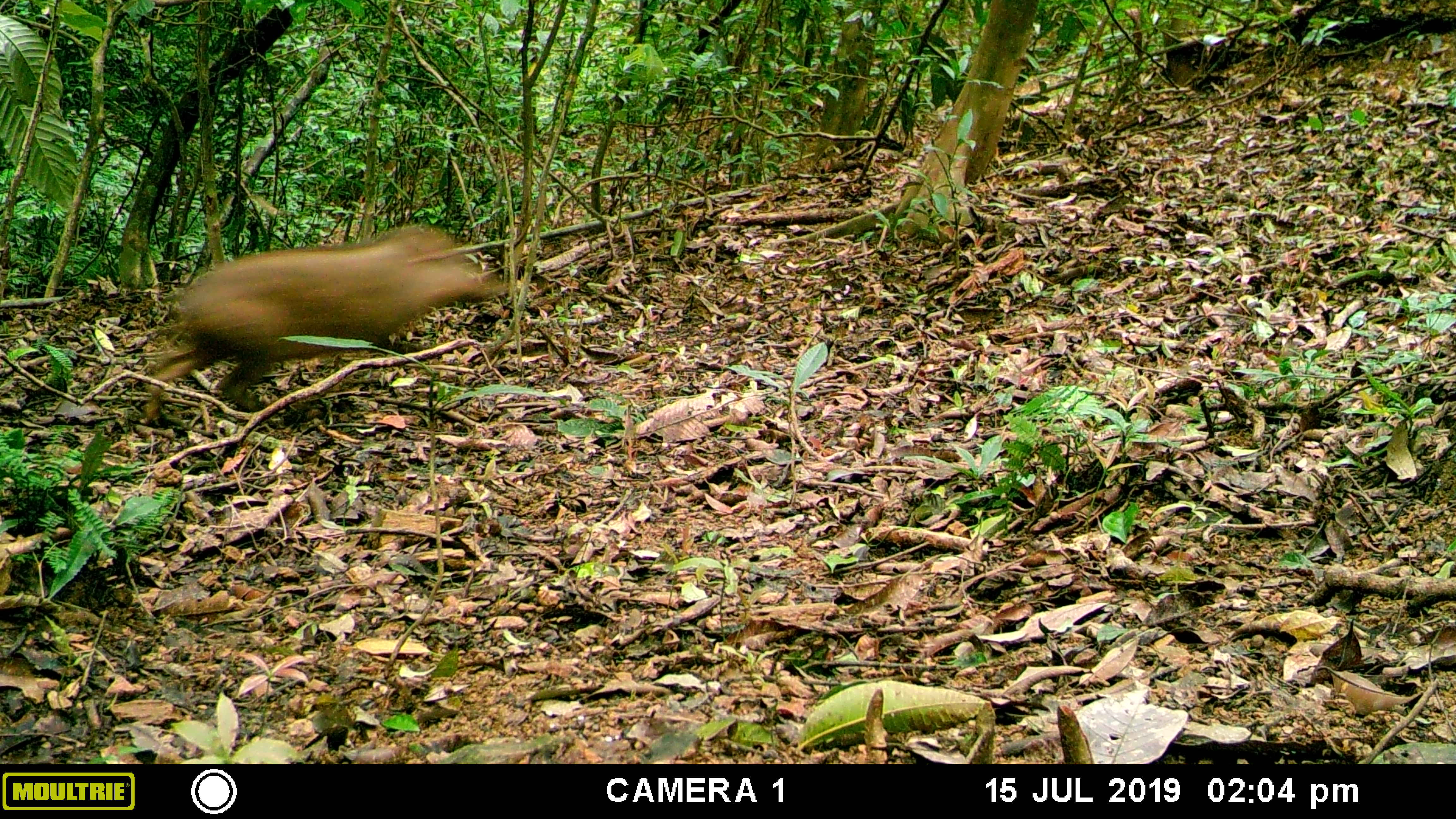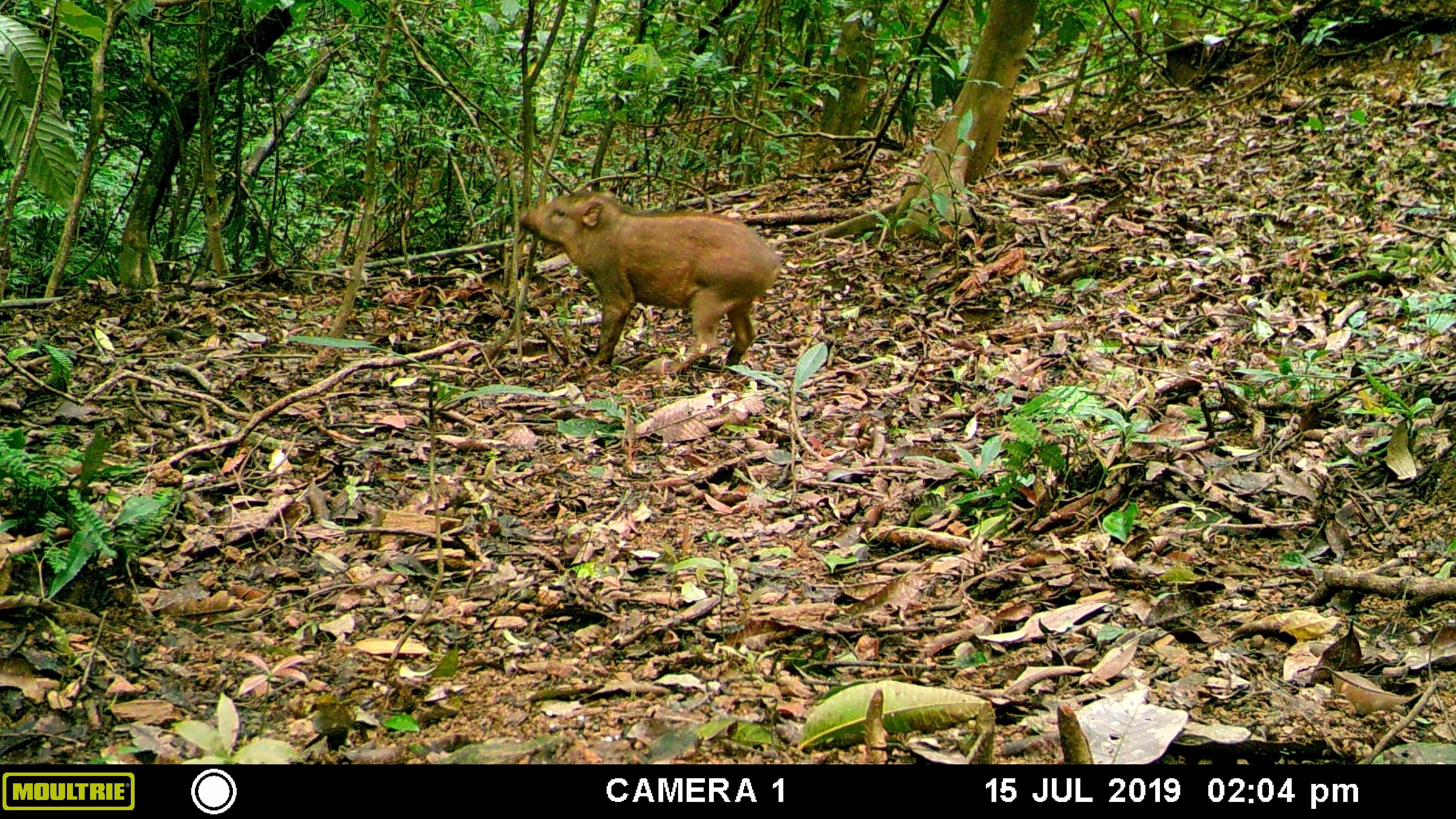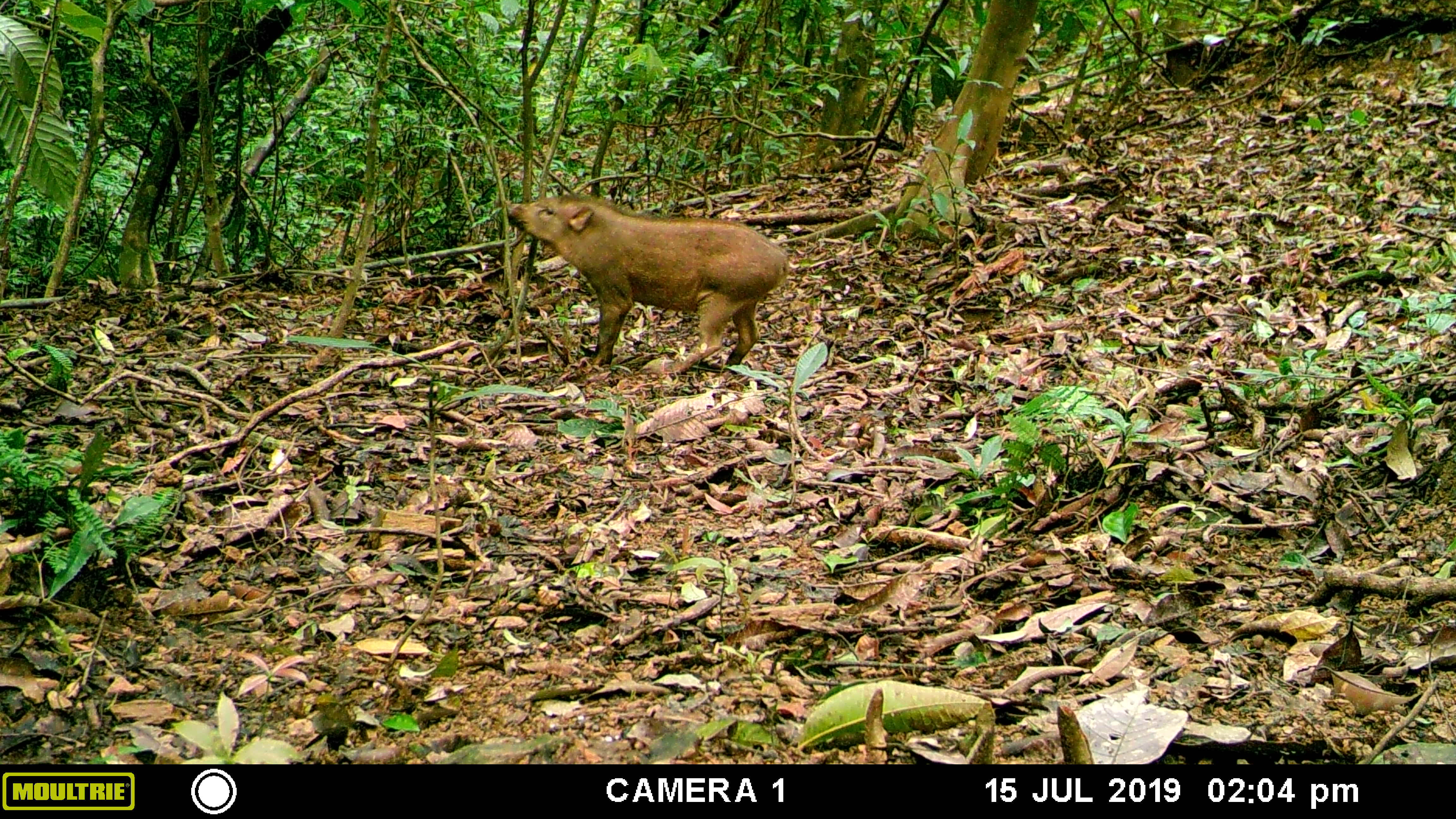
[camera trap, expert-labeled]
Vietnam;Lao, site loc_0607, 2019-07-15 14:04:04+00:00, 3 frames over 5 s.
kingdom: Animalia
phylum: Chordata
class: Mammalia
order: Artiodactyla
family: Suidae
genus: Sus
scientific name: Sus scrofa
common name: eurasian wild pig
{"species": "eurasian wild pig (Sus scrofa)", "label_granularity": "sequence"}